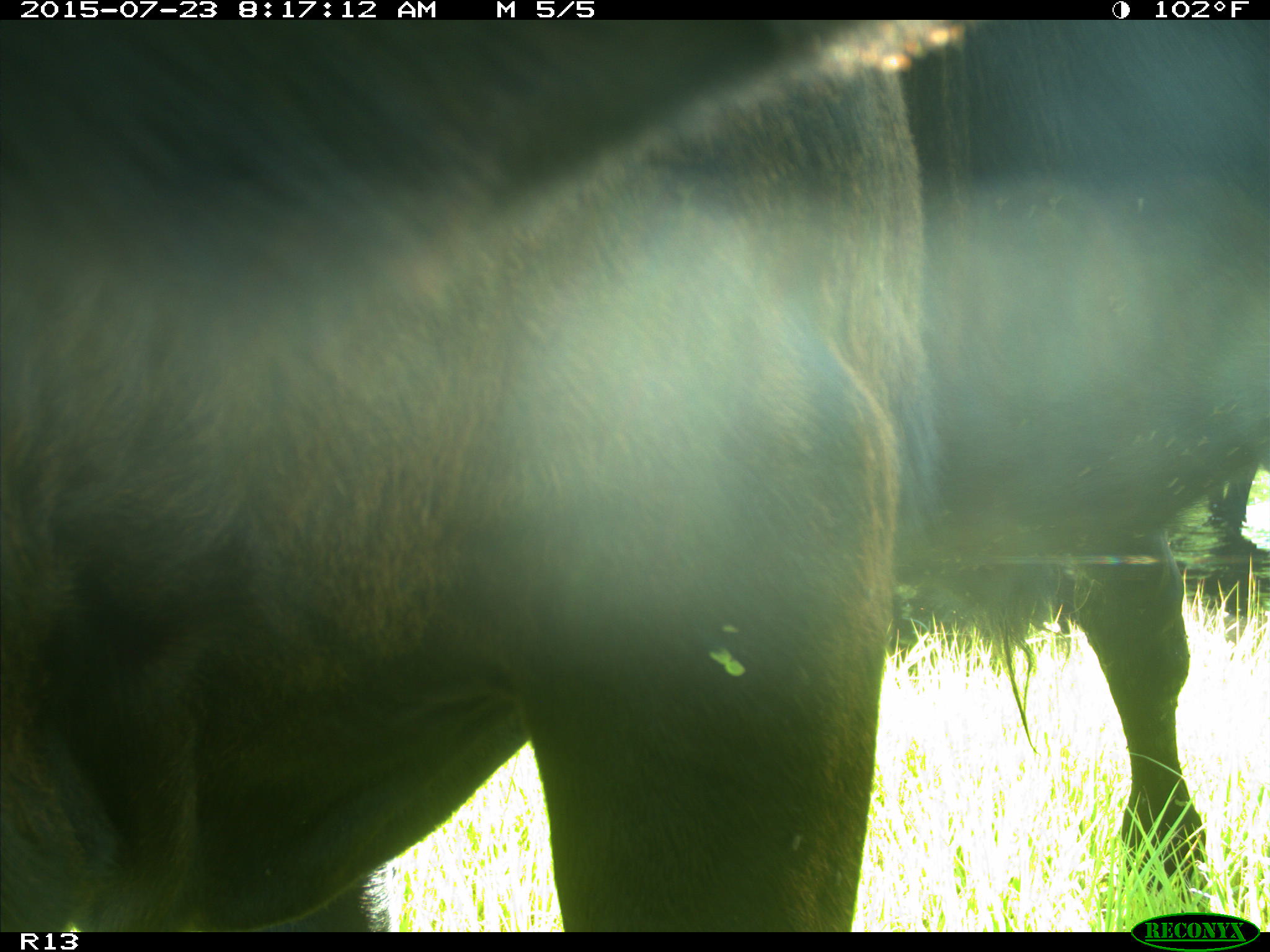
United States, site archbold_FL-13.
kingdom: Animalia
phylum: Chordata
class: Mammalia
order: Artiodactyla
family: Bovidae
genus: Bos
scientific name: Bos taurus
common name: domestic cow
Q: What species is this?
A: Bos taurus (domestic cow).